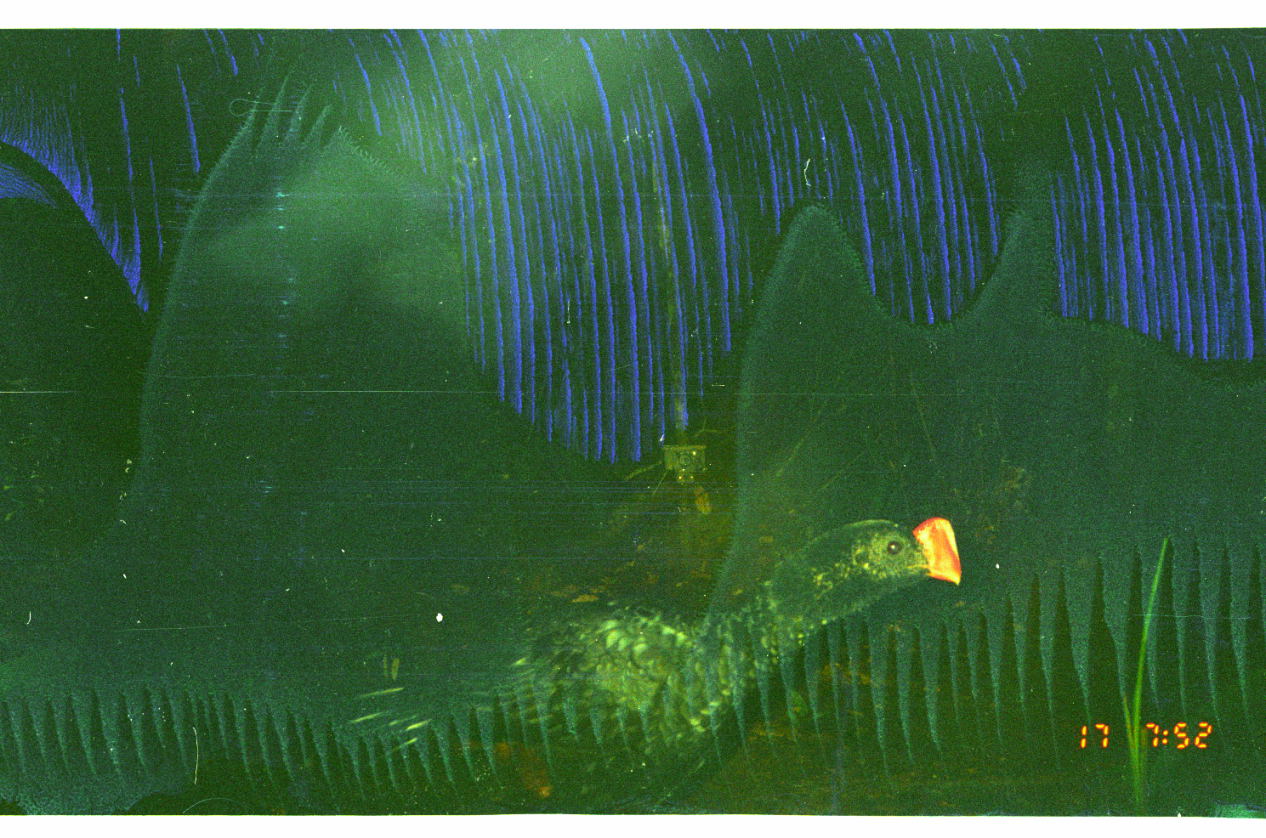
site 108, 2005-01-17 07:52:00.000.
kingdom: Animalia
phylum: Chordata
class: Aves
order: Galliformes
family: Cracidae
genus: Mitu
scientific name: Mitu tuberosum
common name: razor-billed curassow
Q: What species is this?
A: Mitu tuberosum (razor-billed curassow).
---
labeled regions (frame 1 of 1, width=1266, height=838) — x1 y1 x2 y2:
mitu tuberosum: 468 517 963 812